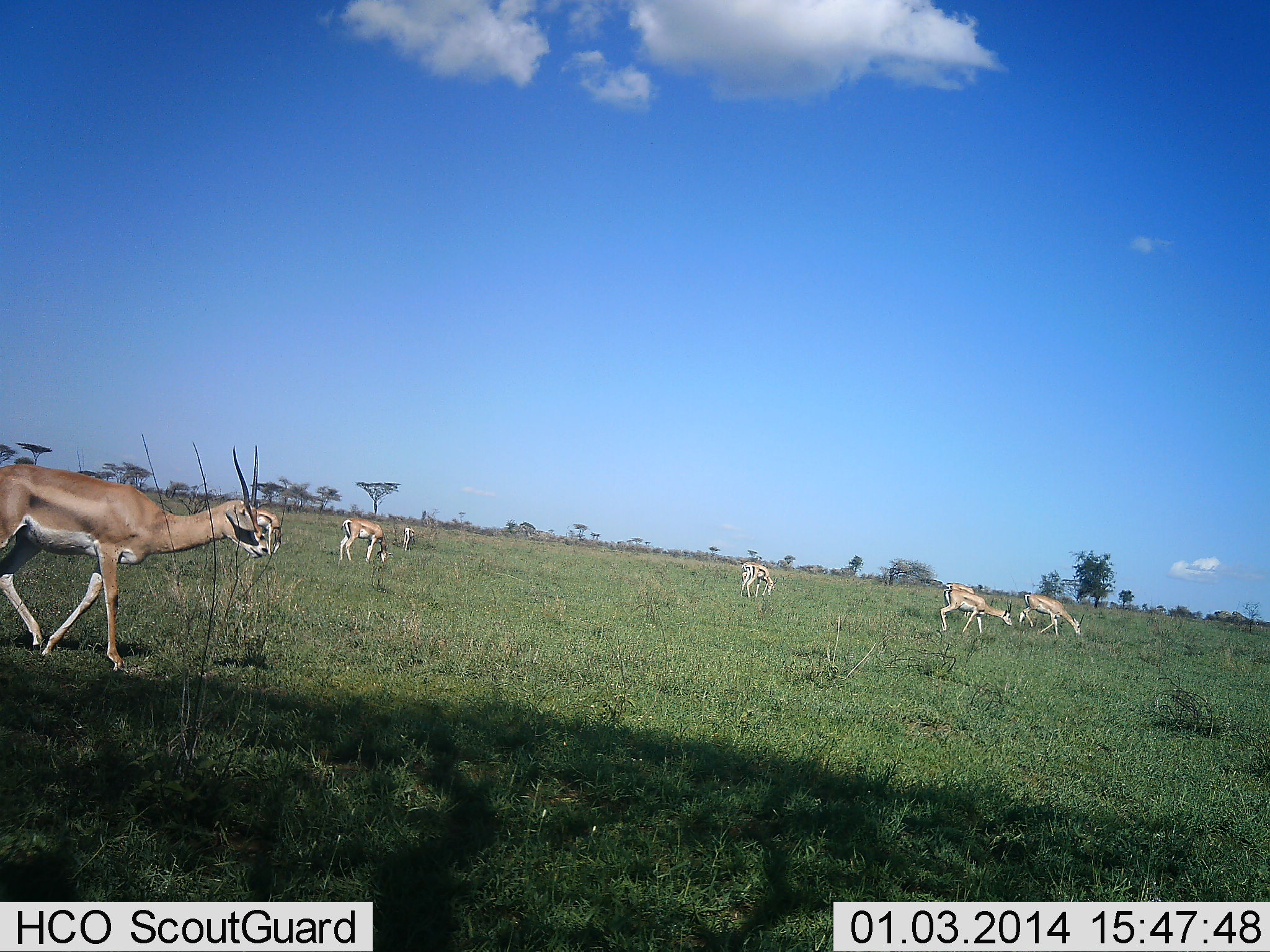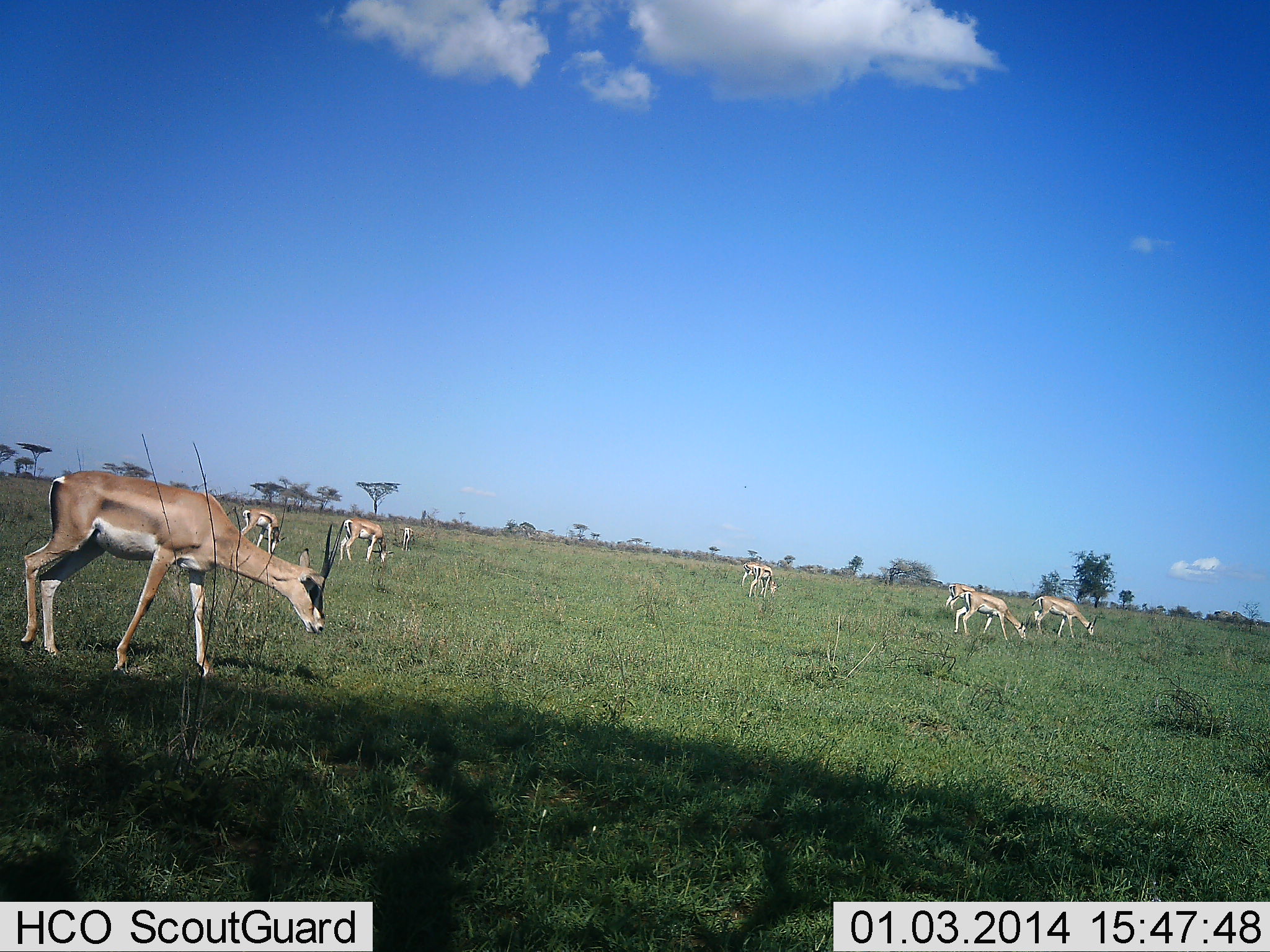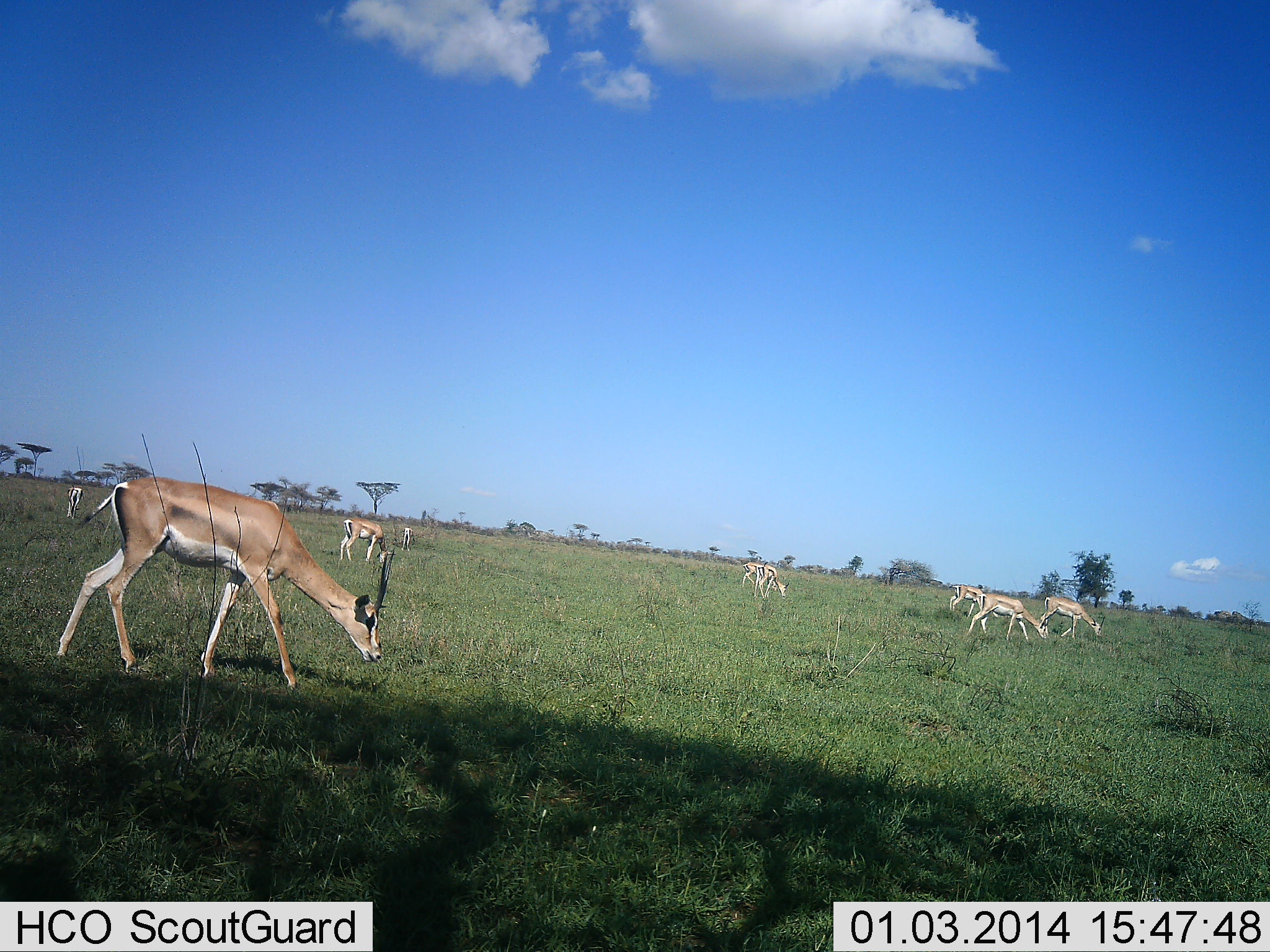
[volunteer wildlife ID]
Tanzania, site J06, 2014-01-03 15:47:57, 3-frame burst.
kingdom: Animalia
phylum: Chordata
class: Mammalia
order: Artiodactyla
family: Bovidae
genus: Nanger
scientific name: Nanger granti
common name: grant's gazelle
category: gazellegrants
Gazellegrants (grant's gazelle) (Nanger granti), count 8. Behavior (volunteer vote fractions): standing 30%, resting 0%, moving 60%, interacting 0%. Young present (vote fraction): 0%. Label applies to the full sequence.